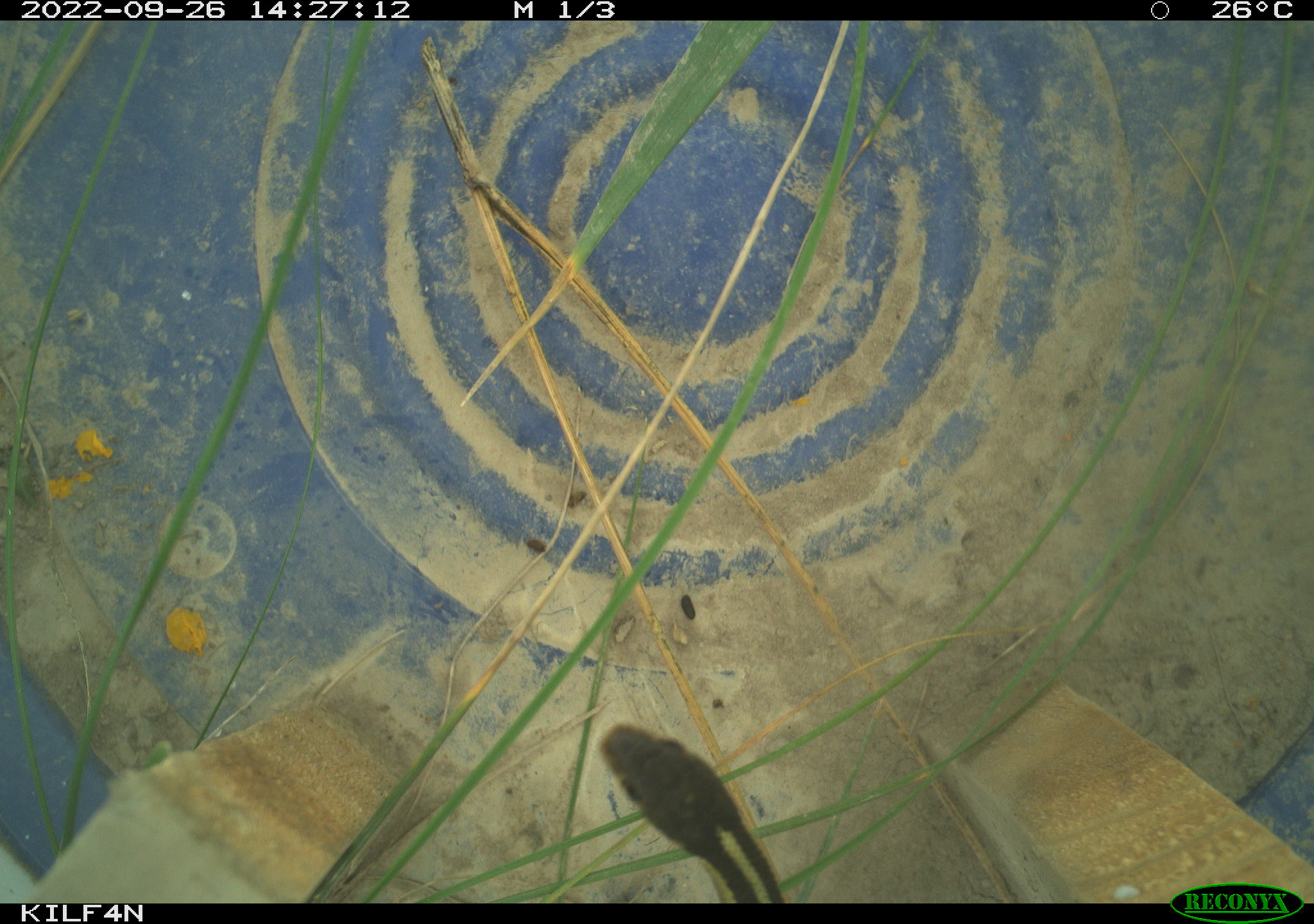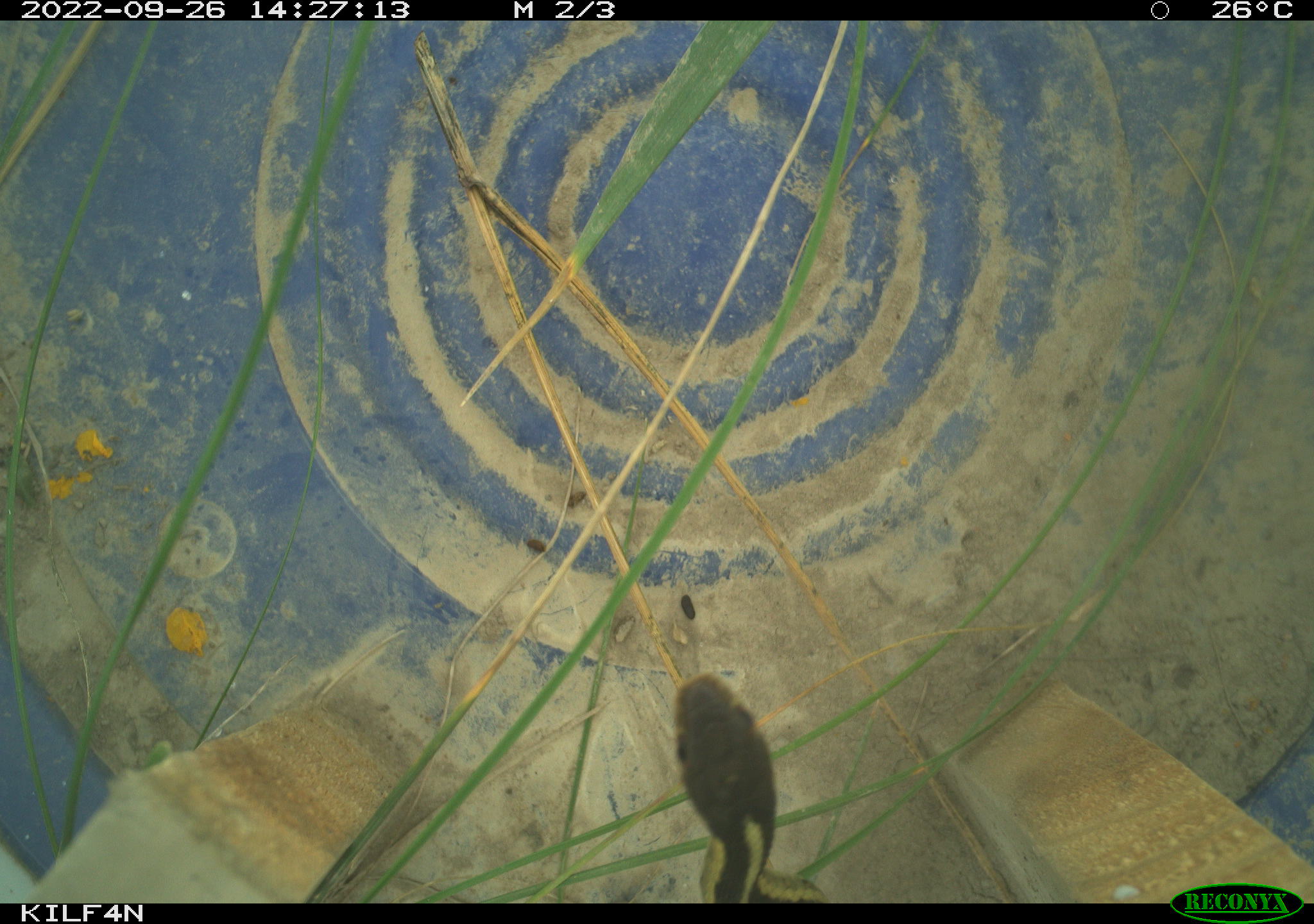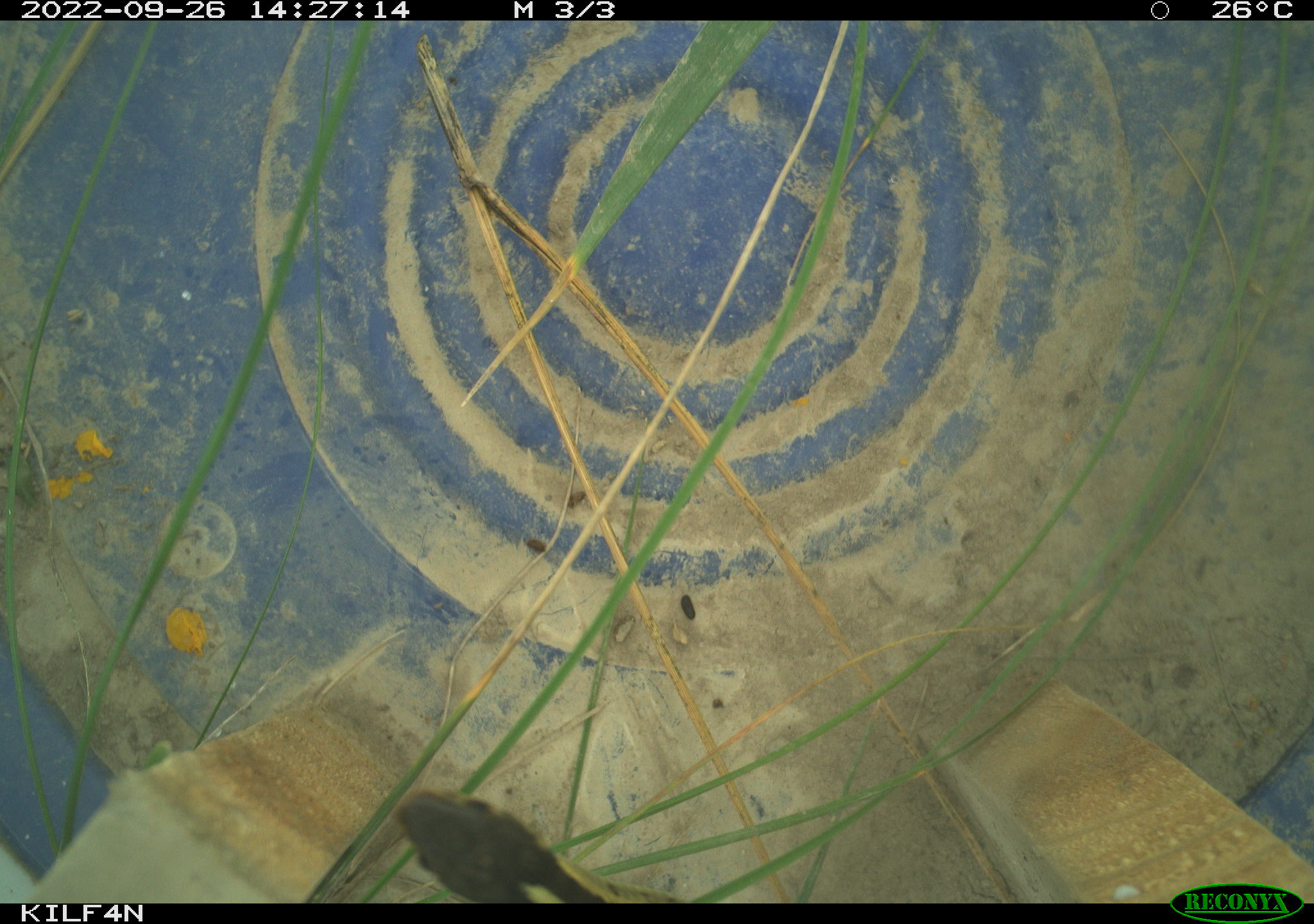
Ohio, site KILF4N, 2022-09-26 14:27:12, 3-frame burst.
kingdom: Animalia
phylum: Chordata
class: Reptilia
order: Squamata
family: Colubridae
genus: Thamnophis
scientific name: Thamnophis sirtalis sirtalis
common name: eastern gartersnake